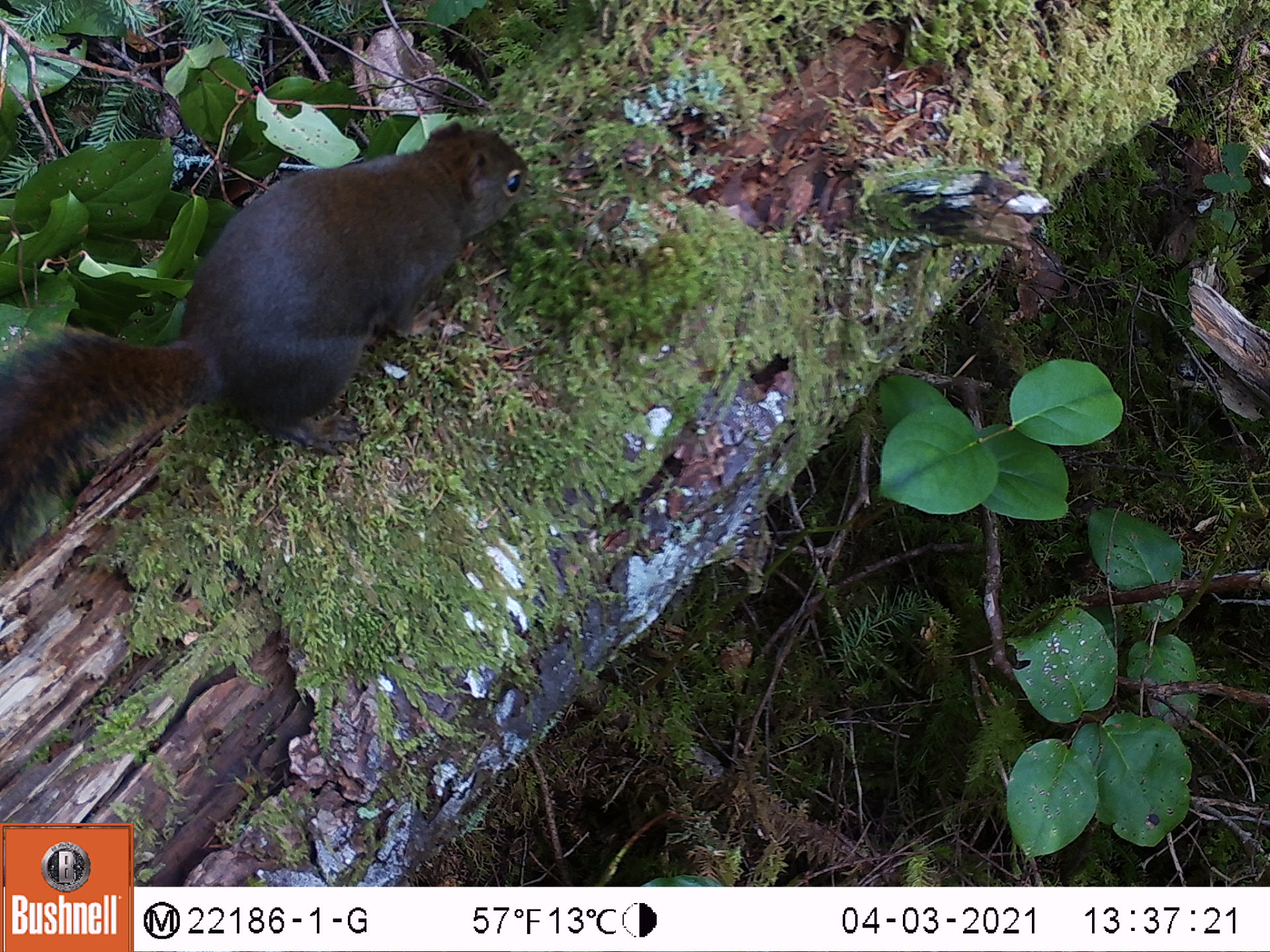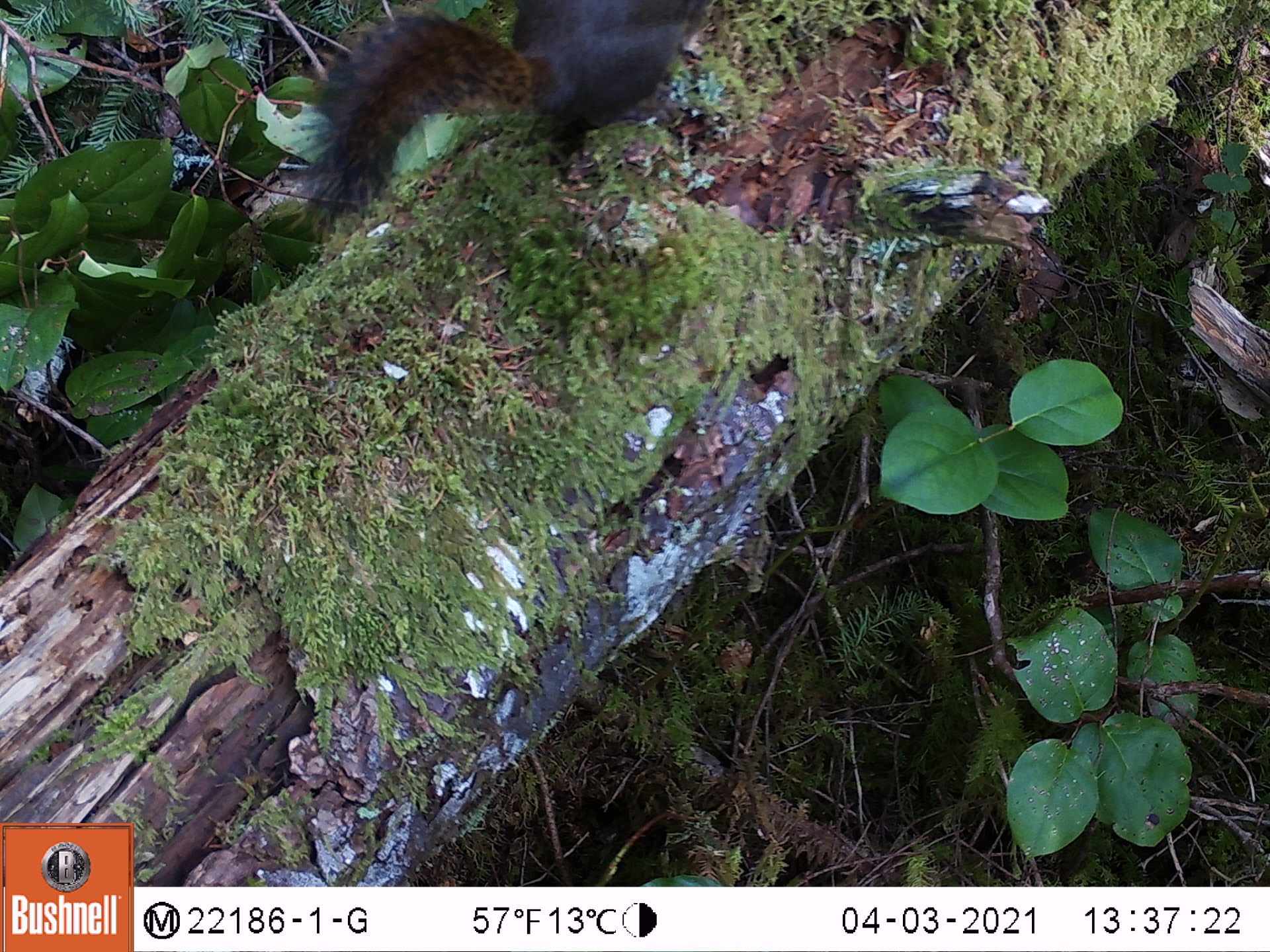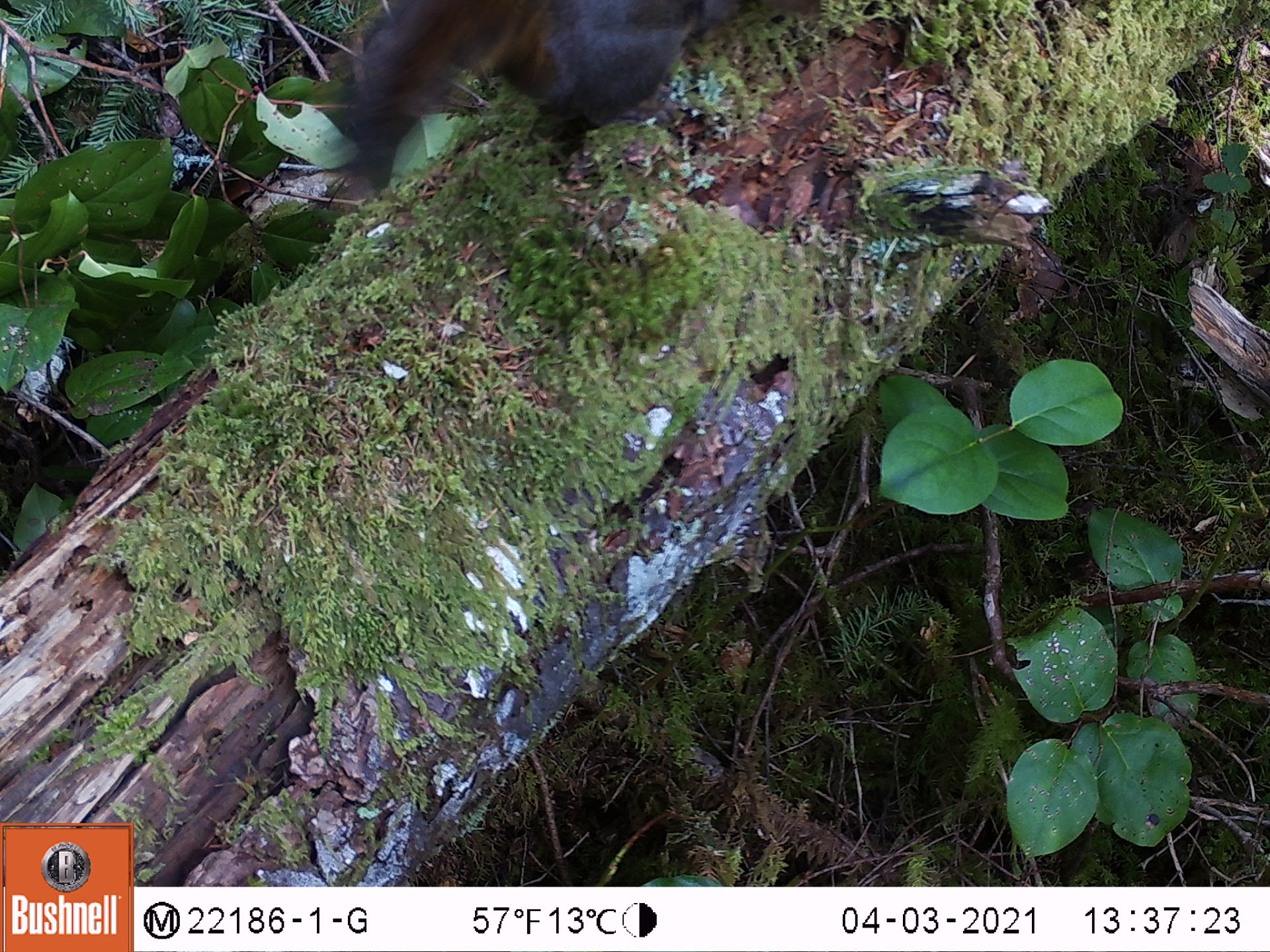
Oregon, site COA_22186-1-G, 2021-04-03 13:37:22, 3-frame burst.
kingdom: Animalia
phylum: Chordata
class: Mammalia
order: Rodentia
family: Sciuridae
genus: Tamiasciurus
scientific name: Tamiasciurus douglasii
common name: douglas squirrel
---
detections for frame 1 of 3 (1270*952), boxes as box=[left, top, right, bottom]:
douglas squirrel: box=[4, 107, 529, 565]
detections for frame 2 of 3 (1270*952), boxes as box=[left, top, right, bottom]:
douglas squirrel: box=[291, 2, 714, 221]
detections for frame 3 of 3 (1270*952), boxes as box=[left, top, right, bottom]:
douglas squirrel: box=[316, 5, 832, 190]